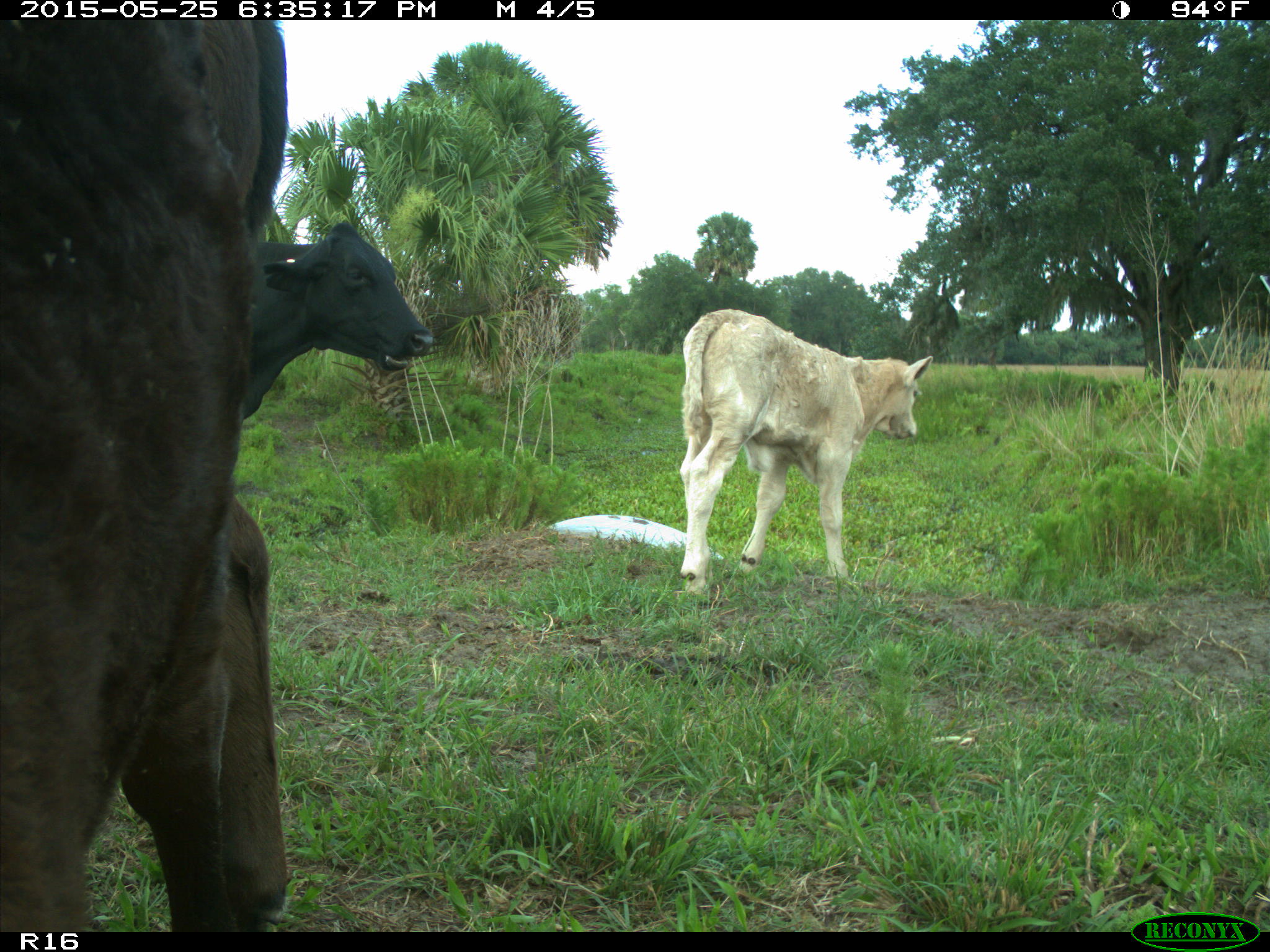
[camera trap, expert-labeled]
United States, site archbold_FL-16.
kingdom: Animalia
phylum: Chordata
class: Mammalia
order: Artiodactyla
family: Bovidae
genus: Bos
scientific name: Bos taurus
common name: domestic cow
Bos taurus (domestic cow).